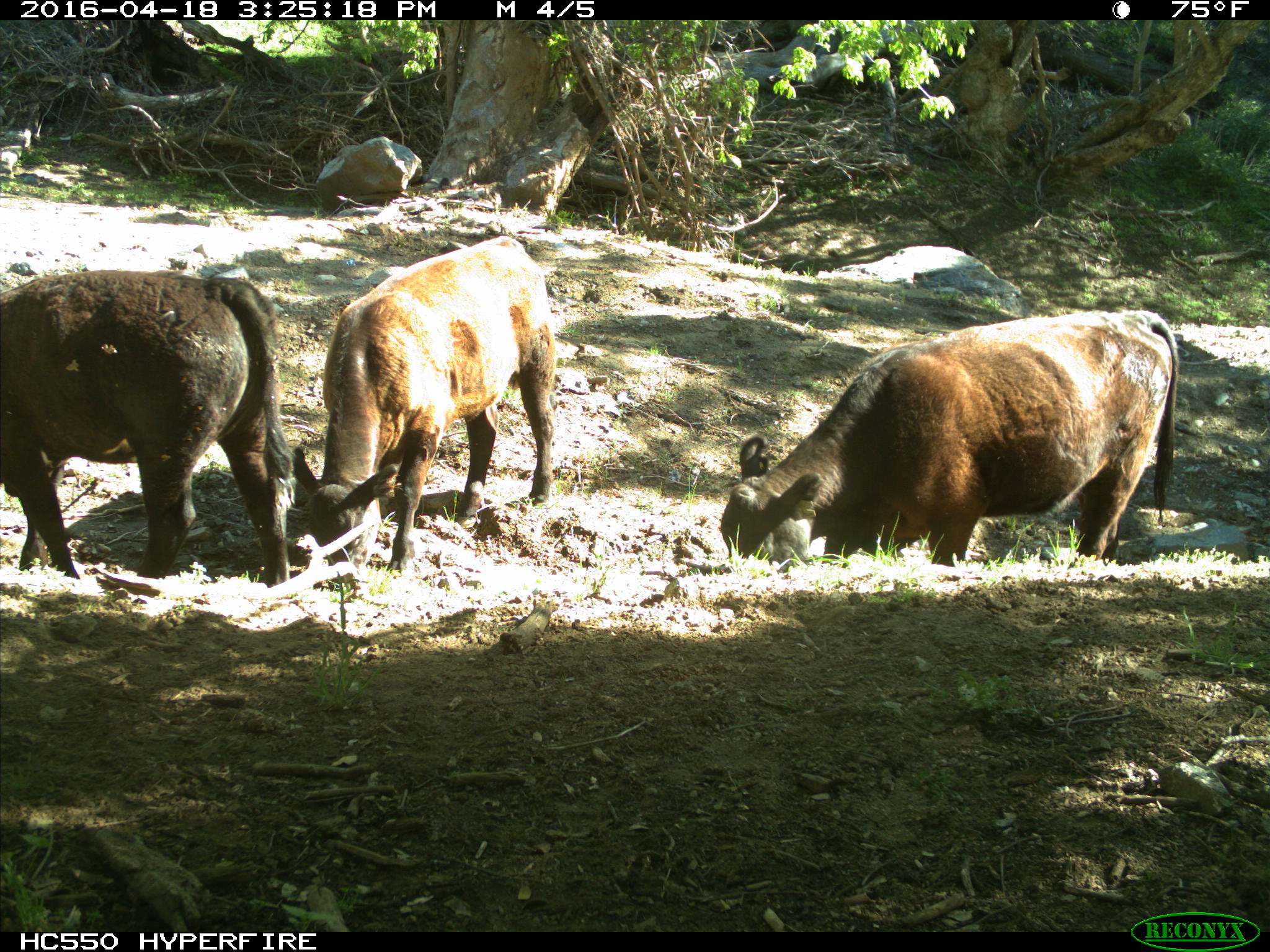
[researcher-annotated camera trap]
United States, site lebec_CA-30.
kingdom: Animalia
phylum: Chordata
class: Mammalia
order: Artiodactyla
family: Bovidae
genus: Bos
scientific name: Bos taurus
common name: domestic cow